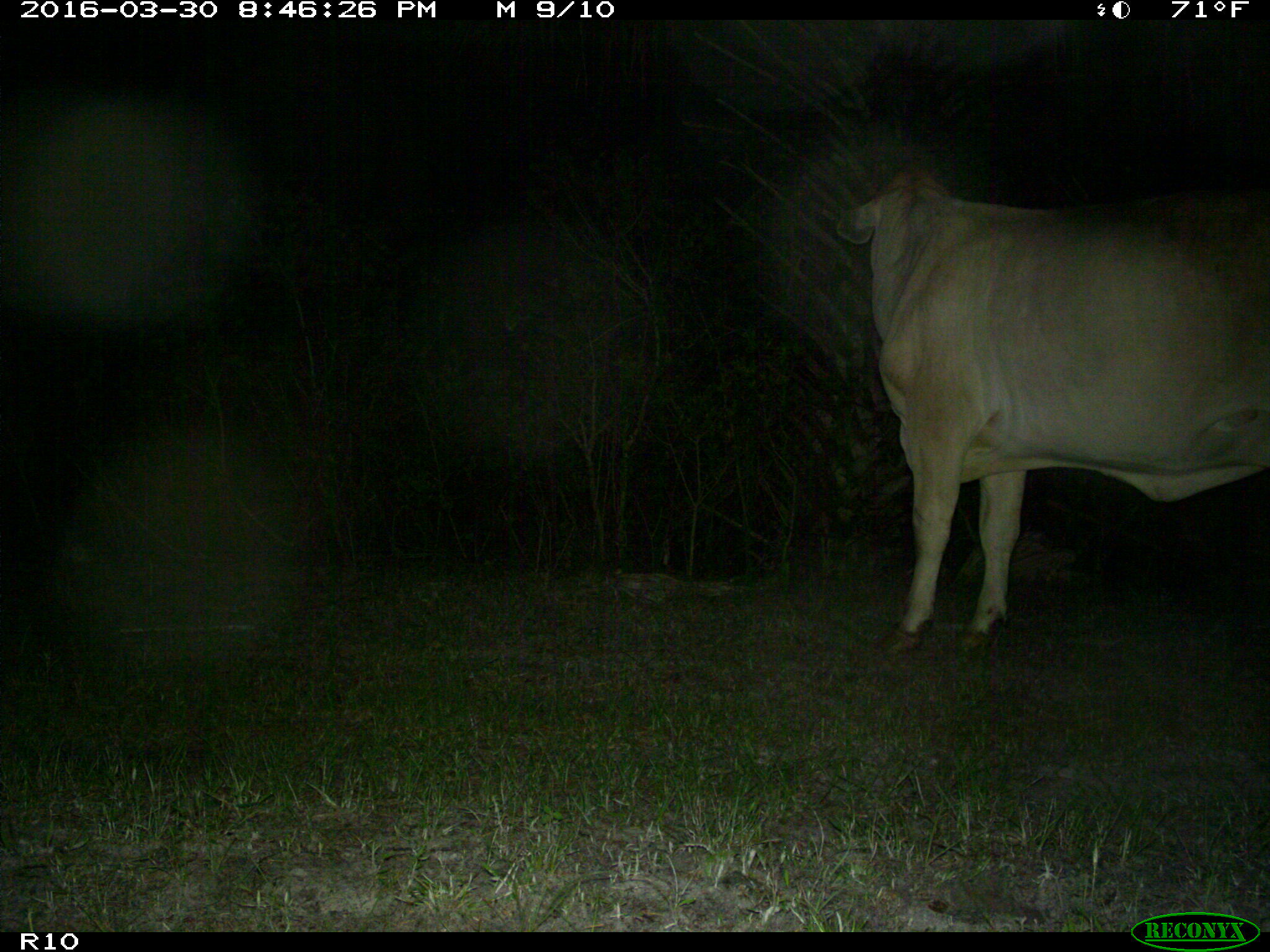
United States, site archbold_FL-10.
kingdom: Animalia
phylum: Chordata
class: Mammalia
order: Artiodactyla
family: Bovidae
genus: Bos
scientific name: Bos taurus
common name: domestic cow